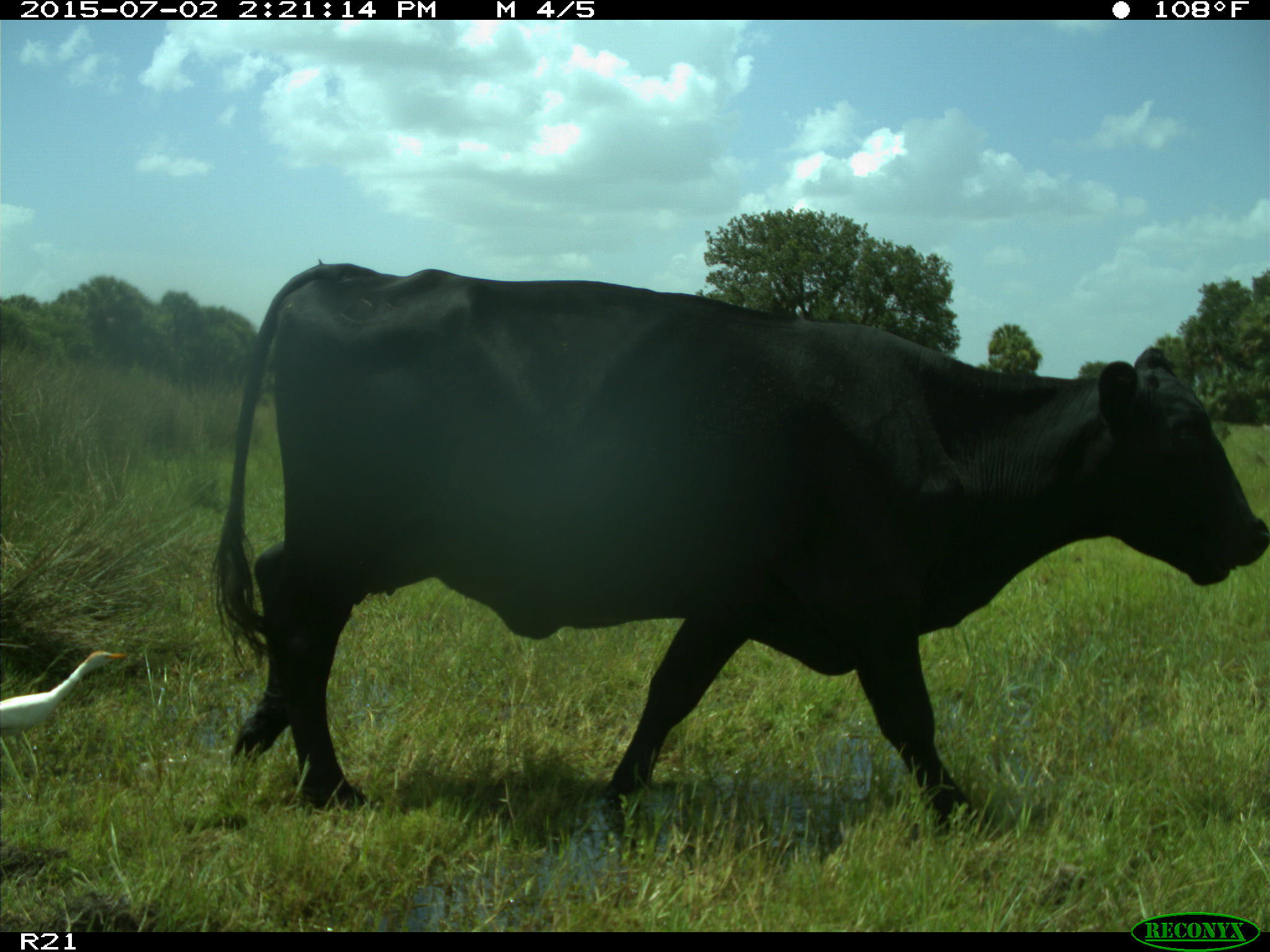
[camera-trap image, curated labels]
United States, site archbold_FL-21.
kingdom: Animalia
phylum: Chordata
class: Mammalia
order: Artiodactyla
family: Bovidae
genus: Bos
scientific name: Bos taurus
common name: domestic cow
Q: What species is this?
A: Bos taurus (domestic cow).